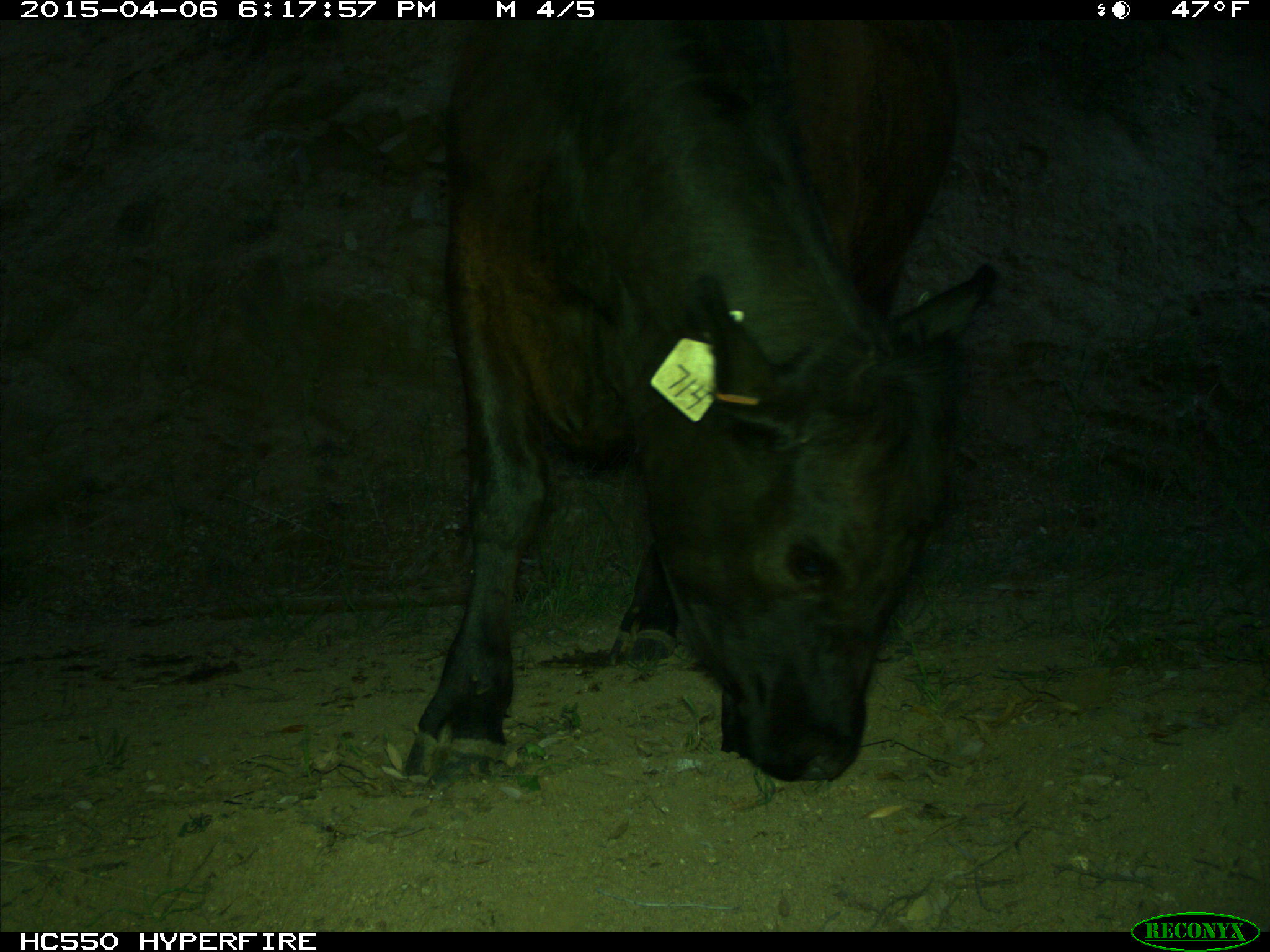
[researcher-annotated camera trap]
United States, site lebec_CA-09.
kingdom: Animalia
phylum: Chordata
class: Mammalia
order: Artiodactyla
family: Bovidae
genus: Bos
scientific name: Bos taurus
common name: domestic cow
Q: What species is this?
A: Bos taurus (domestic cow).